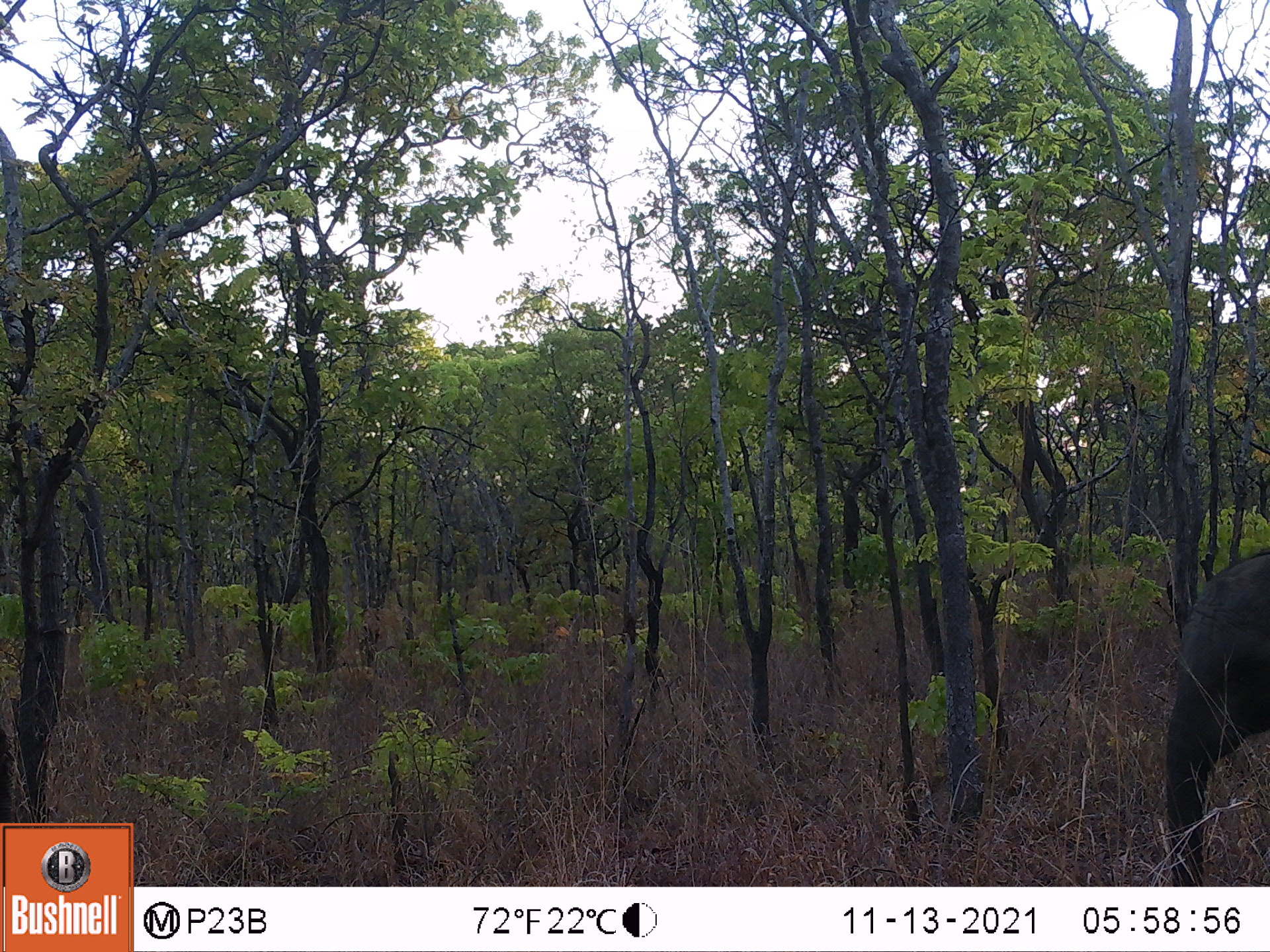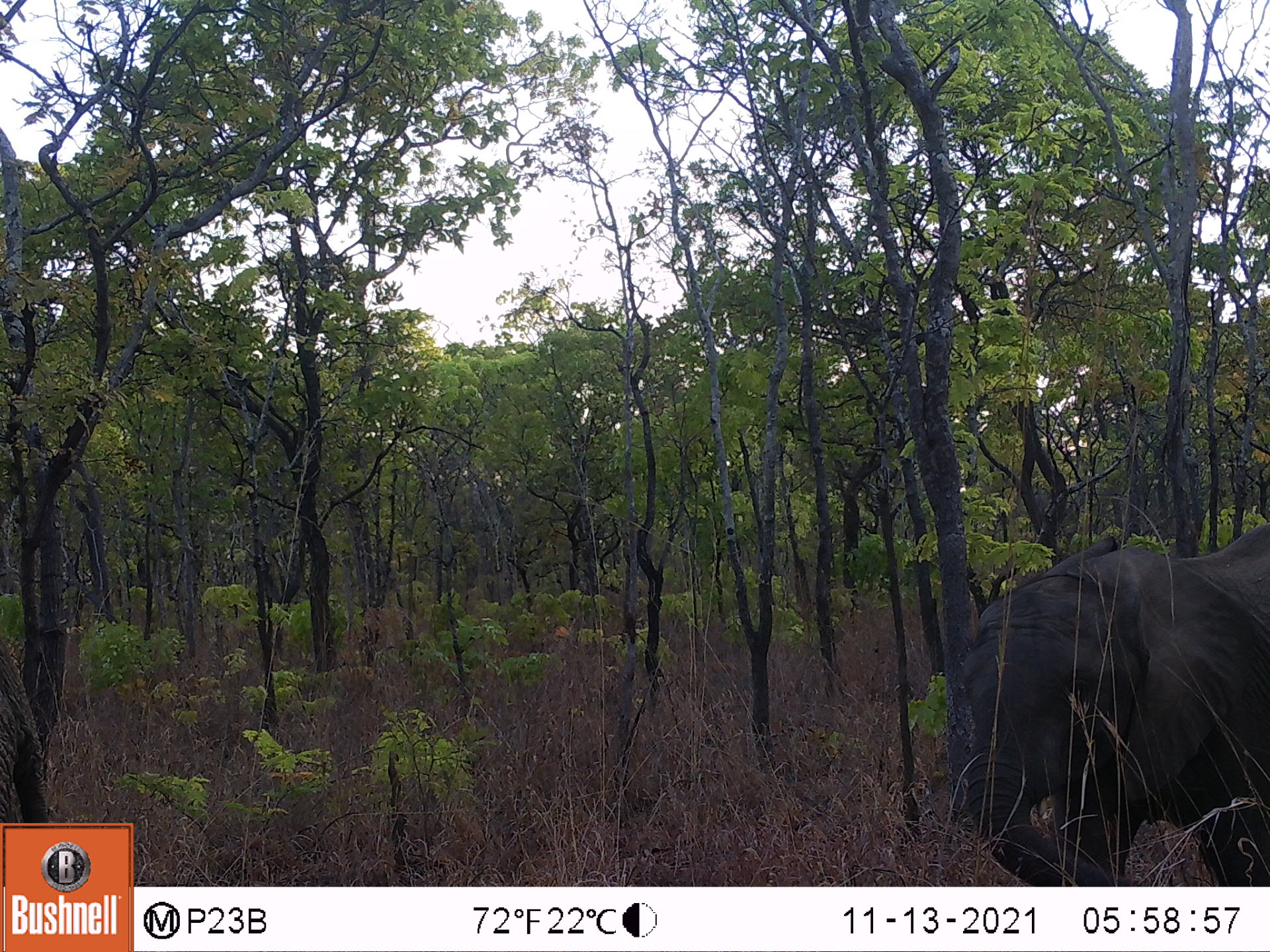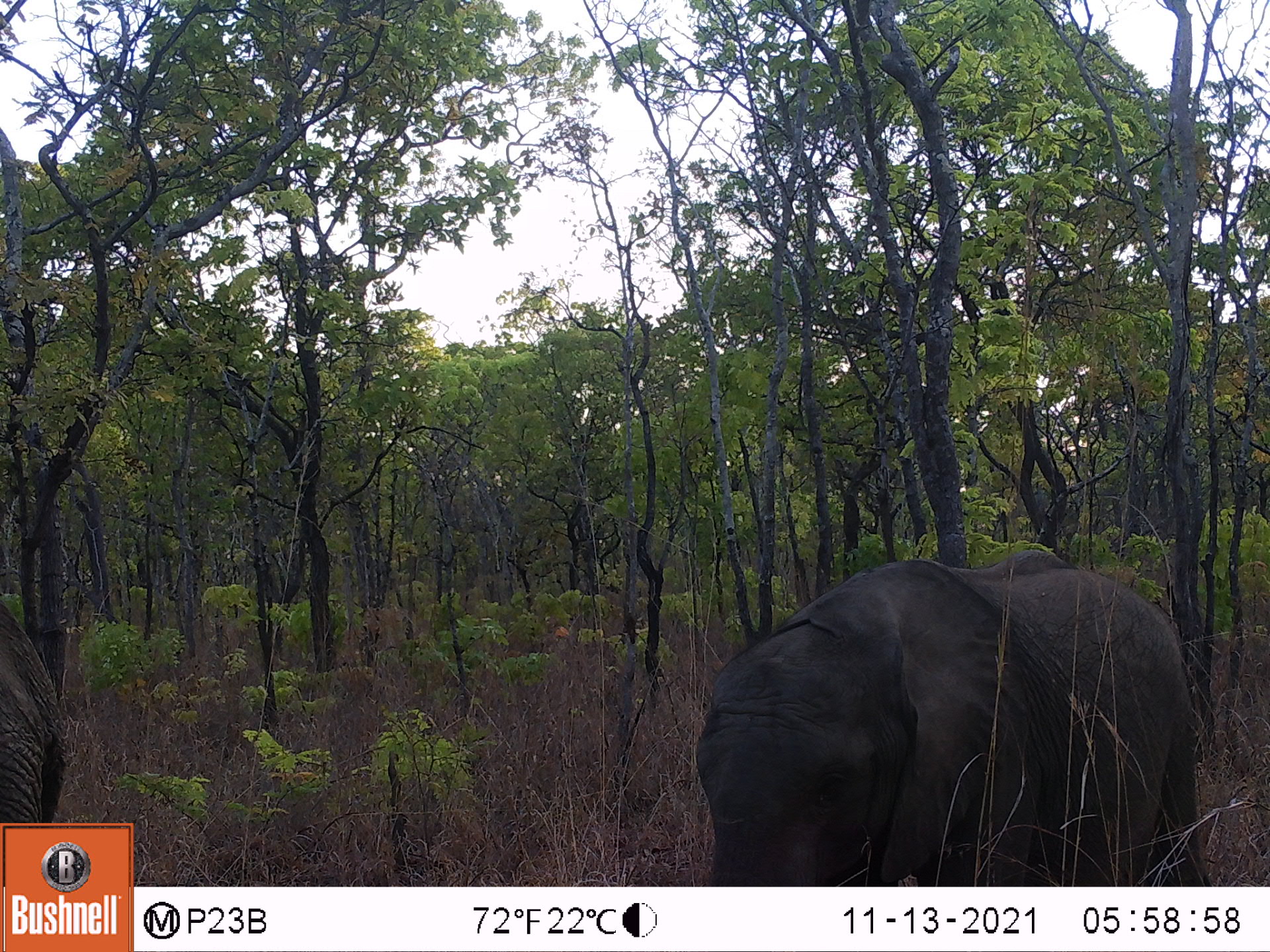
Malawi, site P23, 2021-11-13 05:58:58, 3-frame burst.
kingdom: Animalia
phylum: Chordata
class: Mammalia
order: Proboscidea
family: Elephantidae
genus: Loxodonta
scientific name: Loxodonta africana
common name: african savanna elephant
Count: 2.